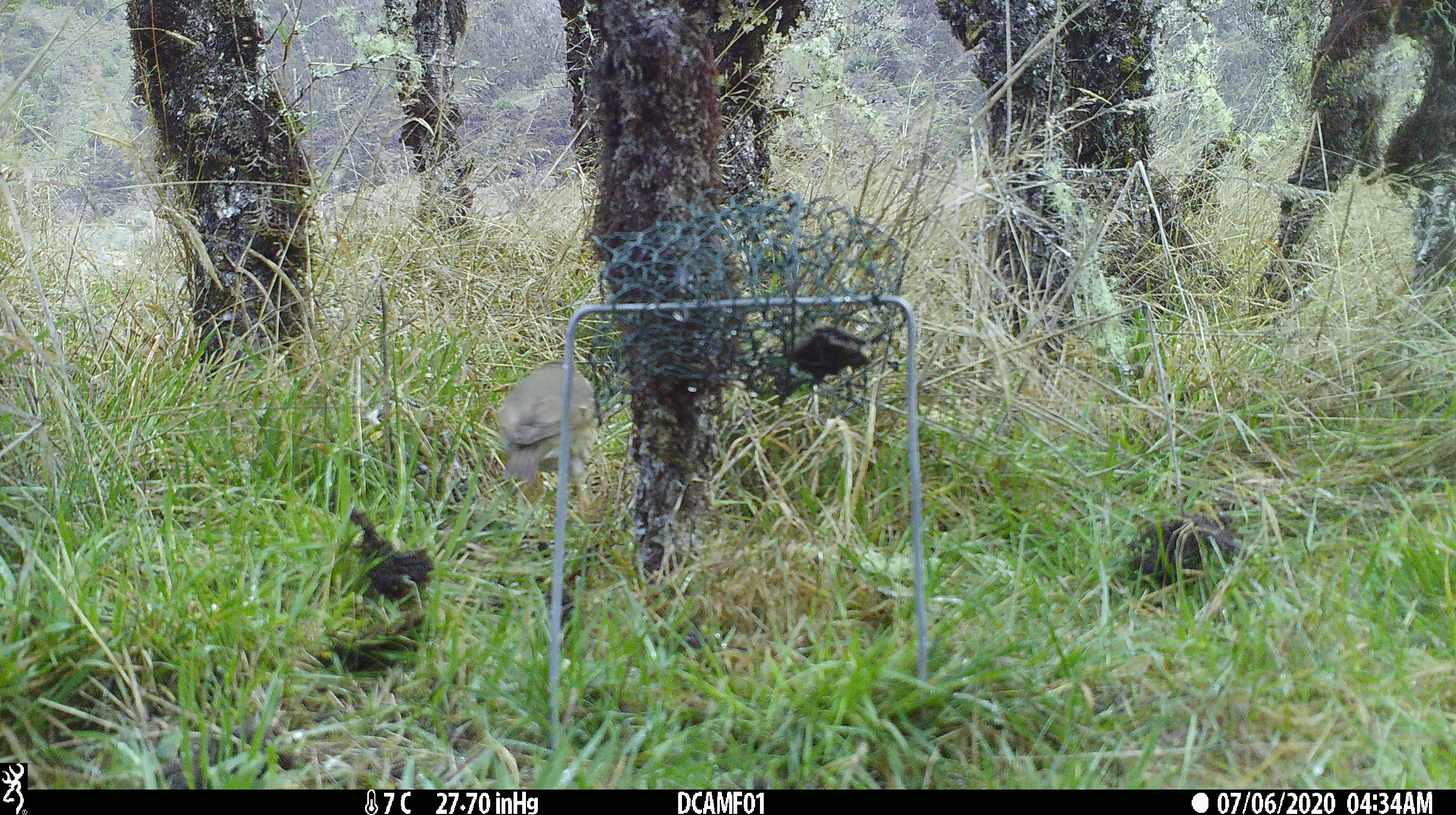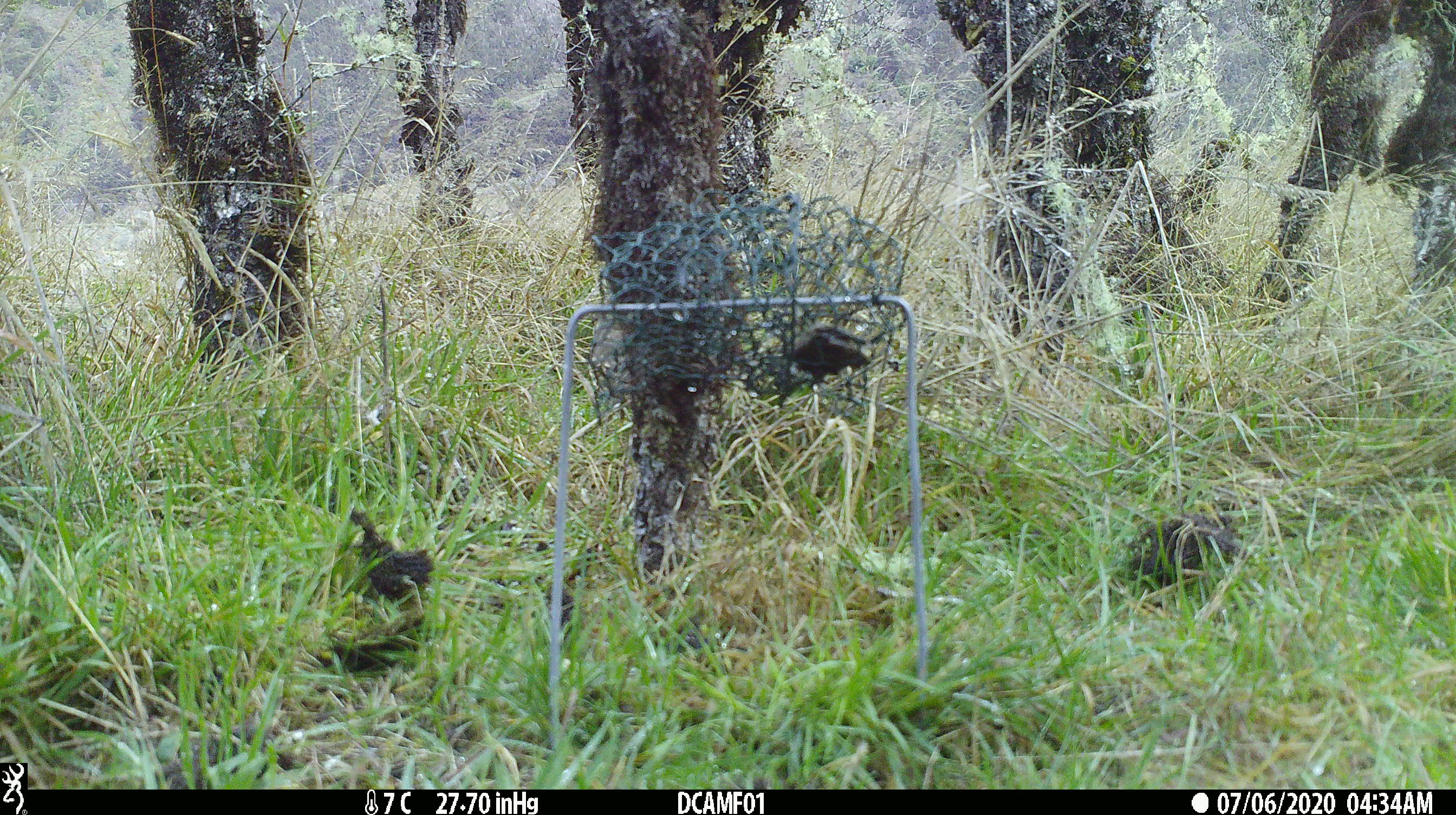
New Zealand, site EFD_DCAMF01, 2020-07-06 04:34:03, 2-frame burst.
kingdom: Animalia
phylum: Chordata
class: Aves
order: Passeriformes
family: Turdidae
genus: Turdus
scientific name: Turdus philomelos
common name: song thrush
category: thrush